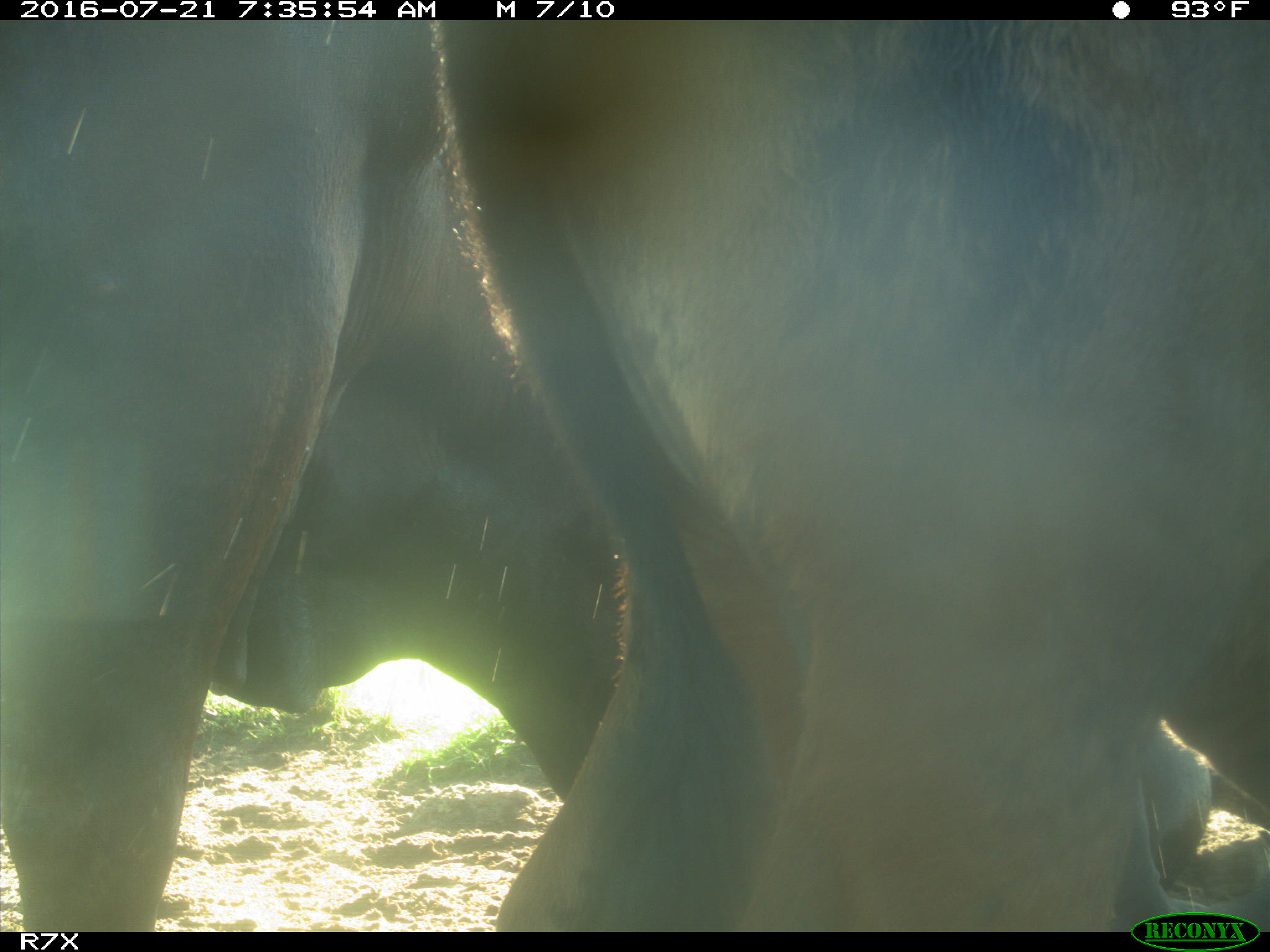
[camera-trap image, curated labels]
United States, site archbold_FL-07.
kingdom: Animalia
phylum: Chordata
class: Mammalia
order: Artiodactyla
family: Bovidae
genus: Bos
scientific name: Bos taurus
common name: domestic cow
Bos taurus (domestic cow).